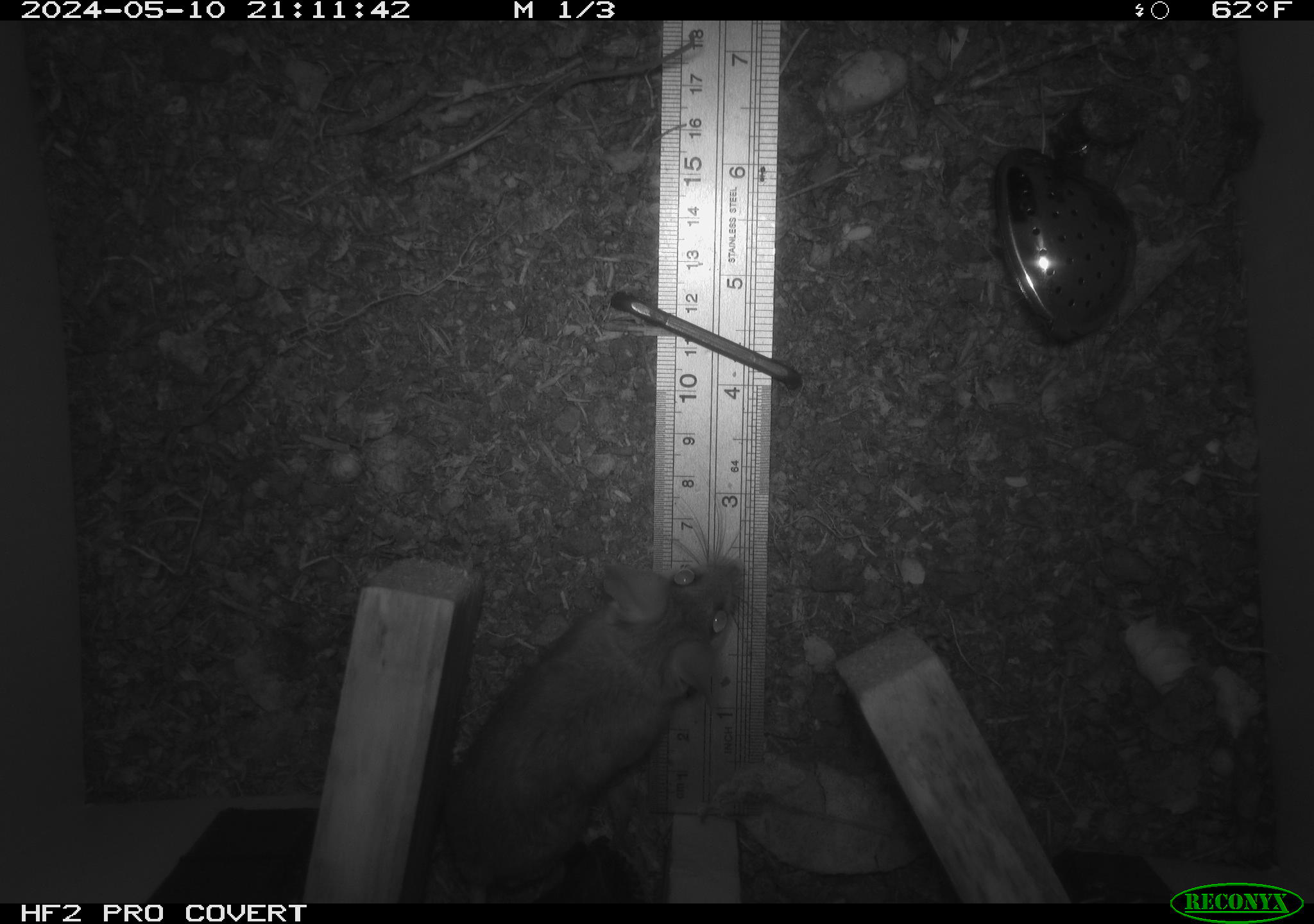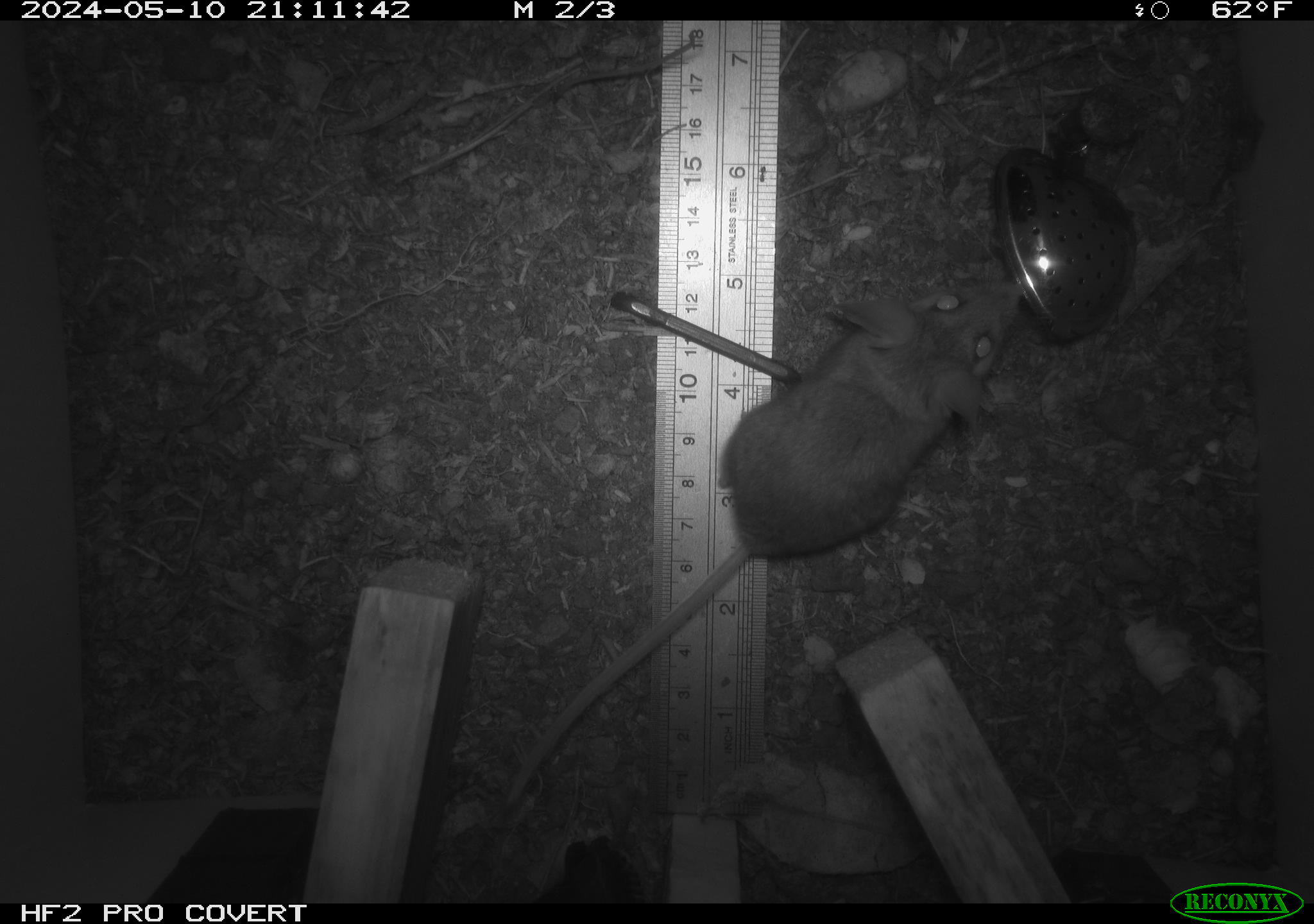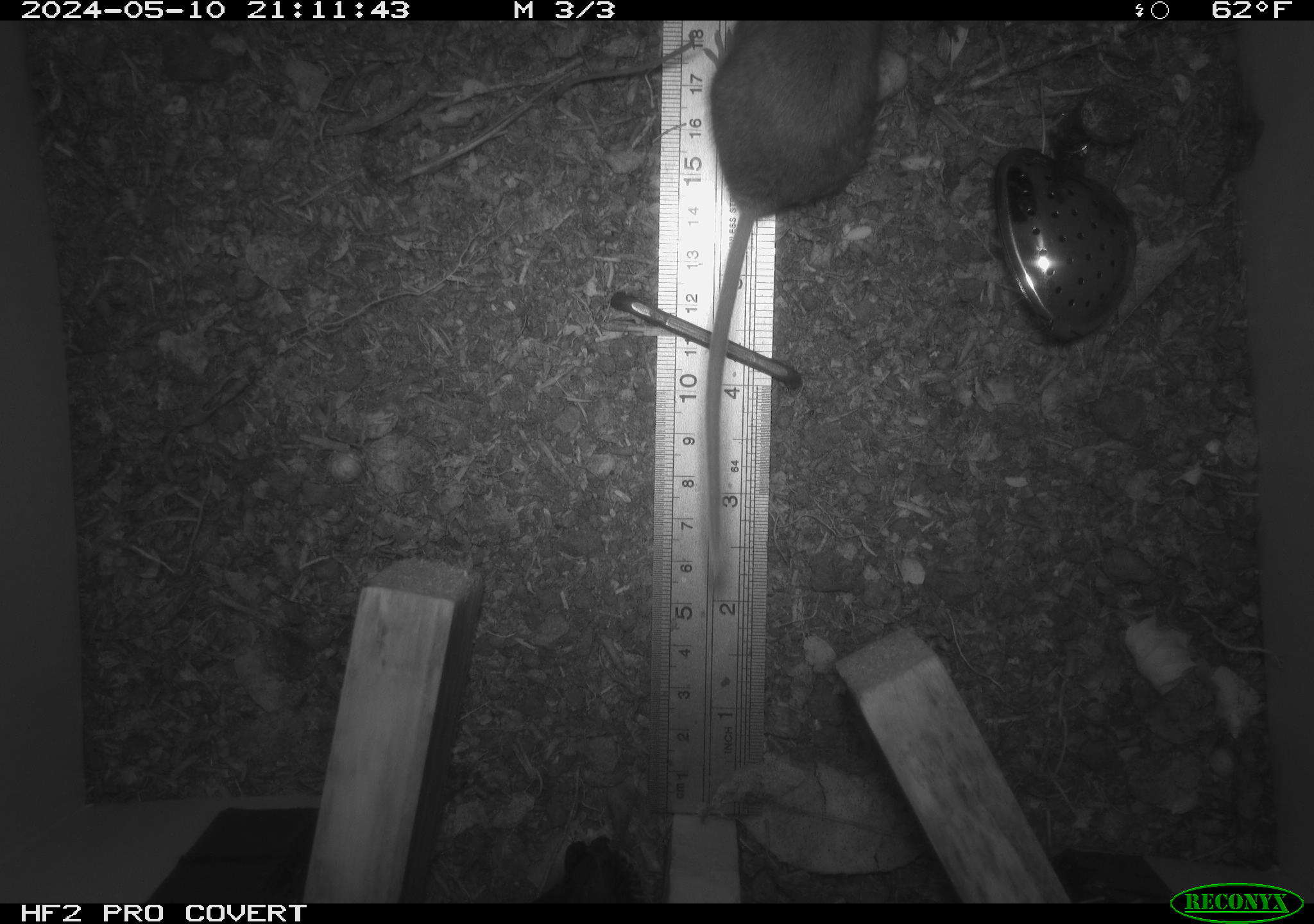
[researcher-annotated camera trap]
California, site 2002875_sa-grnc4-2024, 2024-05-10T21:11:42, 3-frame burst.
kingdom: Animalia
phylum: Chordata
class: Mammalia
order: Rodentia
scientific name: Rodentia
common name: rodent